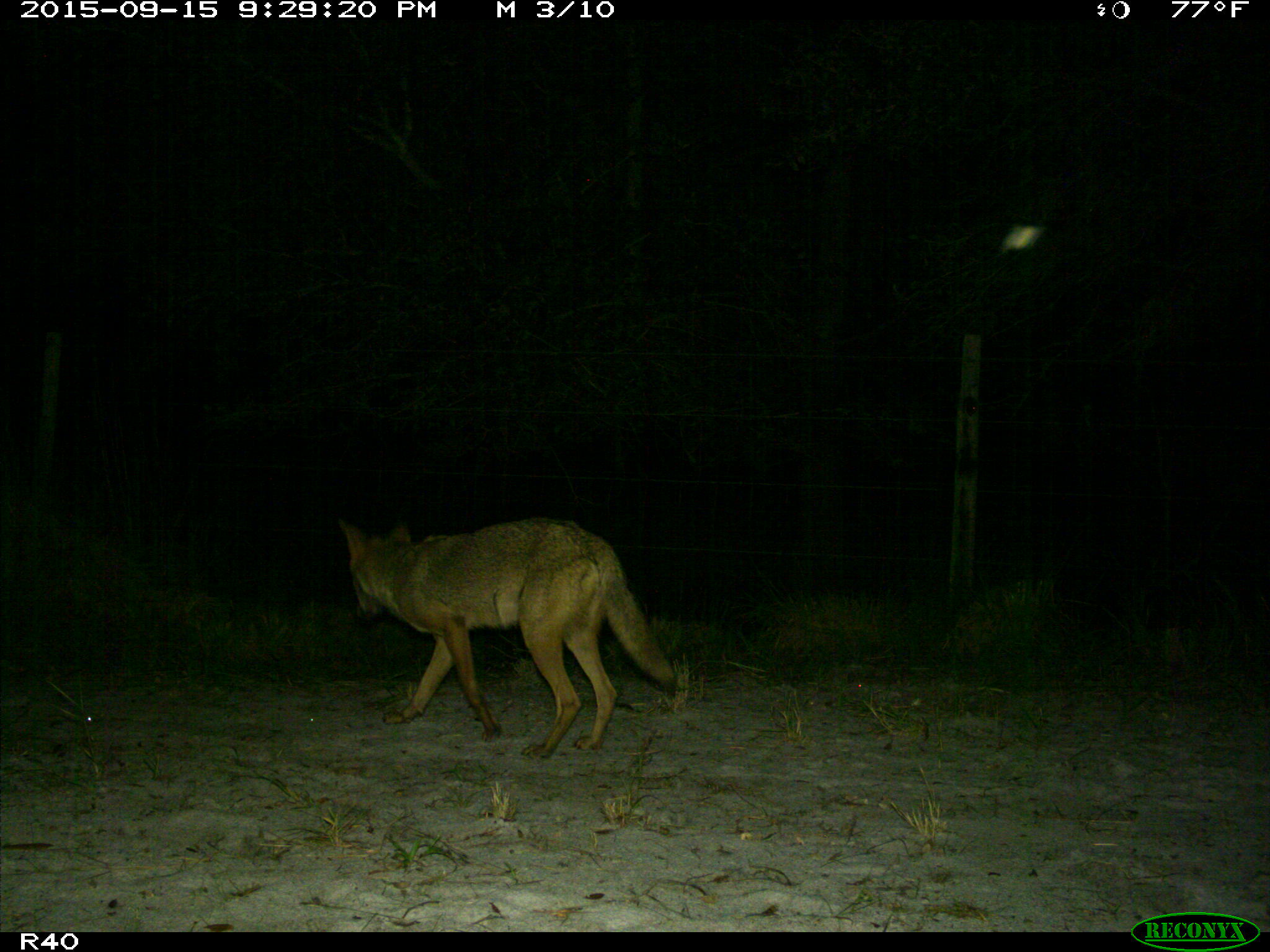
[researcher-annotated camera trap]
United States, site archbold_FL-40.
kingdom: Animalia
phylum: Chordata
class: Mammalia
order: Carnivora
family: Canidae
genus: Canis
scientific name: Canis latrans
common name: coyote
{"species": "Canis latrans (coyote)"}